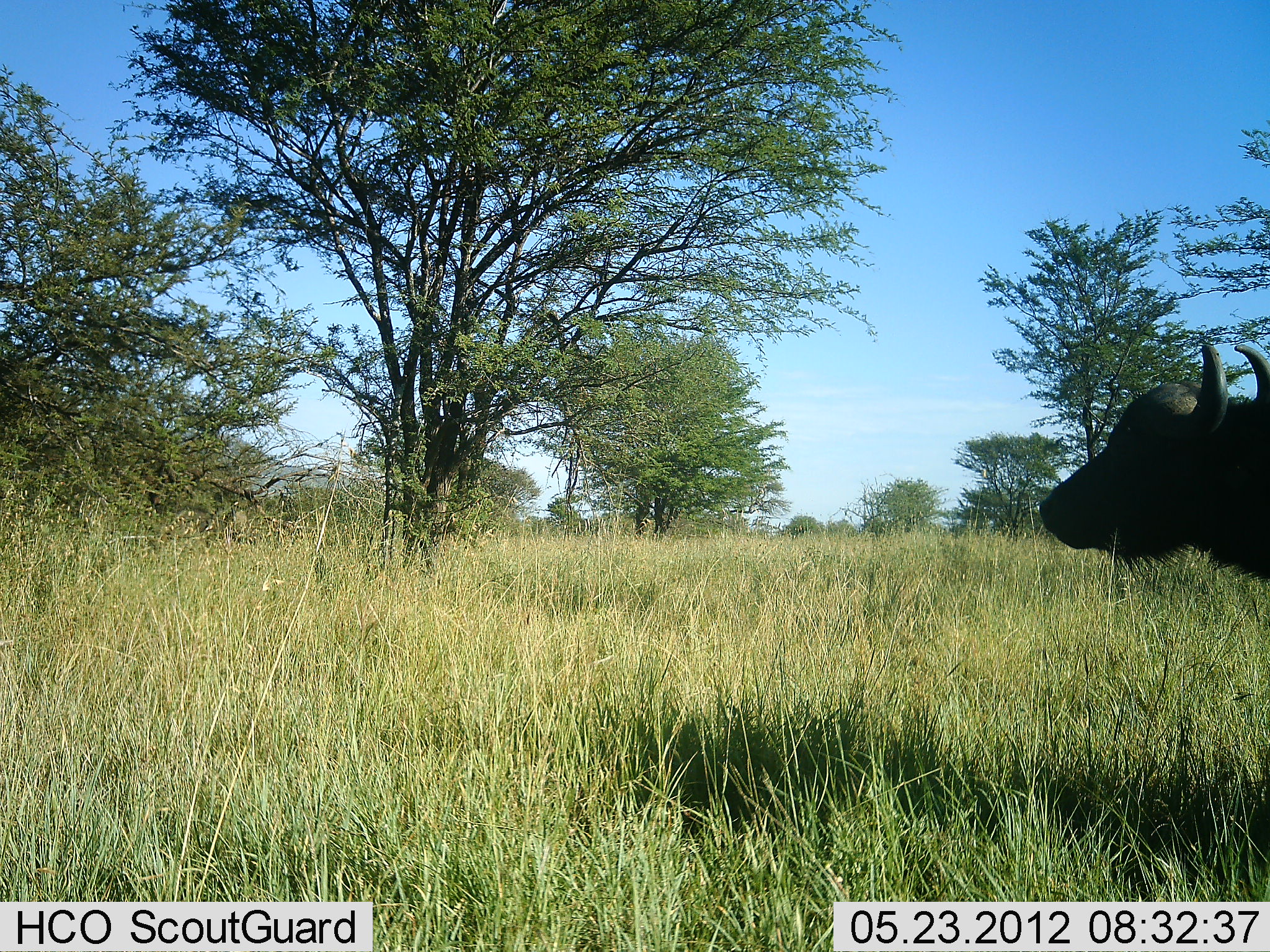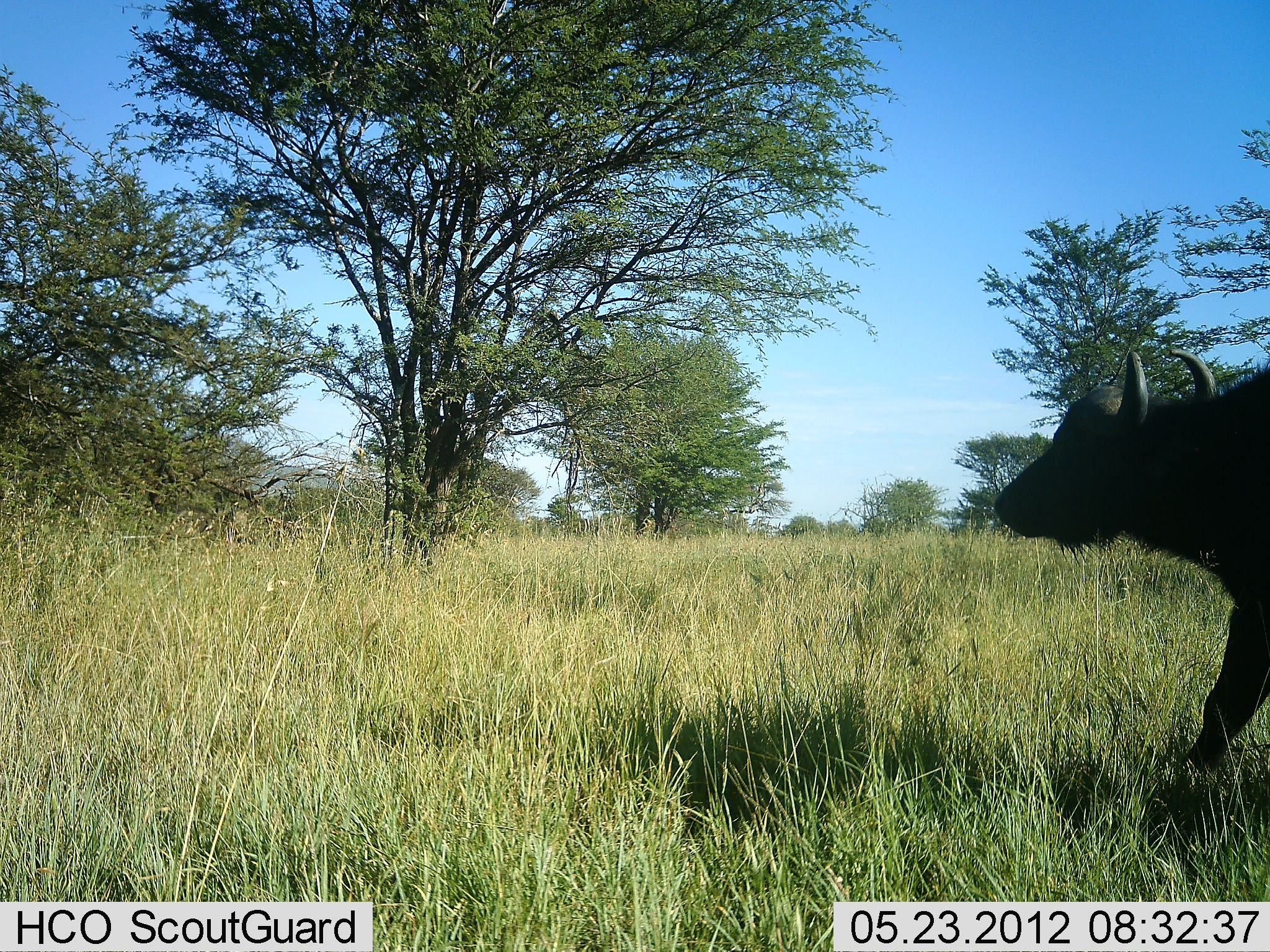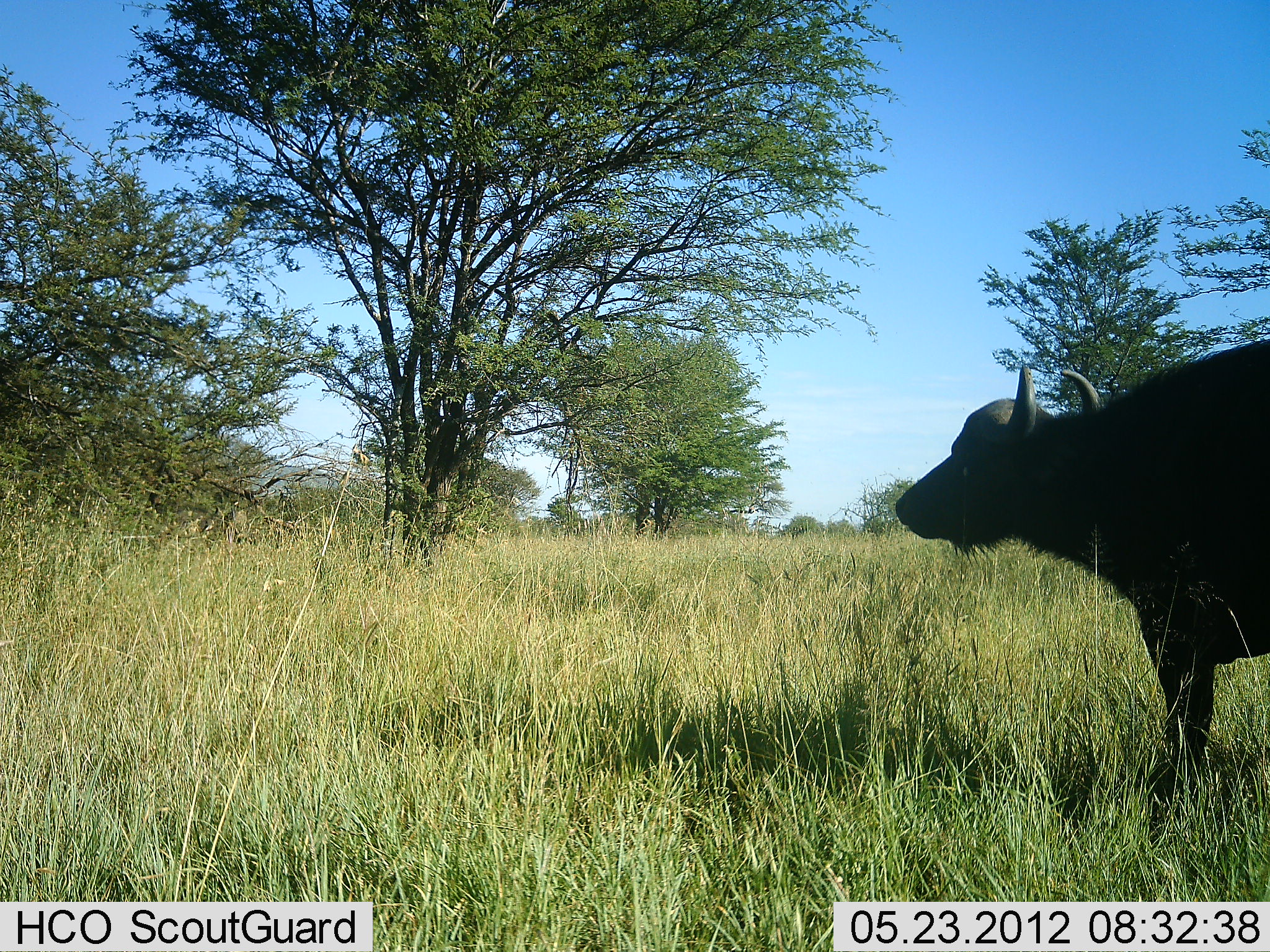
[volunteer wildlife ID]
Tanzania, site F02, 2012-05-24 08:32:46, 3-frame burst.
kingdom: Animalia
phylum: Chordata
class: Mammalia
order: Artiodactyla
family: Bovidae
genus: Syncerus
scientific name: Syncerus caffer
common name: cape buffalo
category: buffalo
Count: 1.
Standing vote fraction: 90%.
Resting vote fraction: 0%.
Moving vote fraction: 10%.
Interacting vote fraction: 0%.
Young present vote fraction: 0%.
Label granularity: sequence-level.